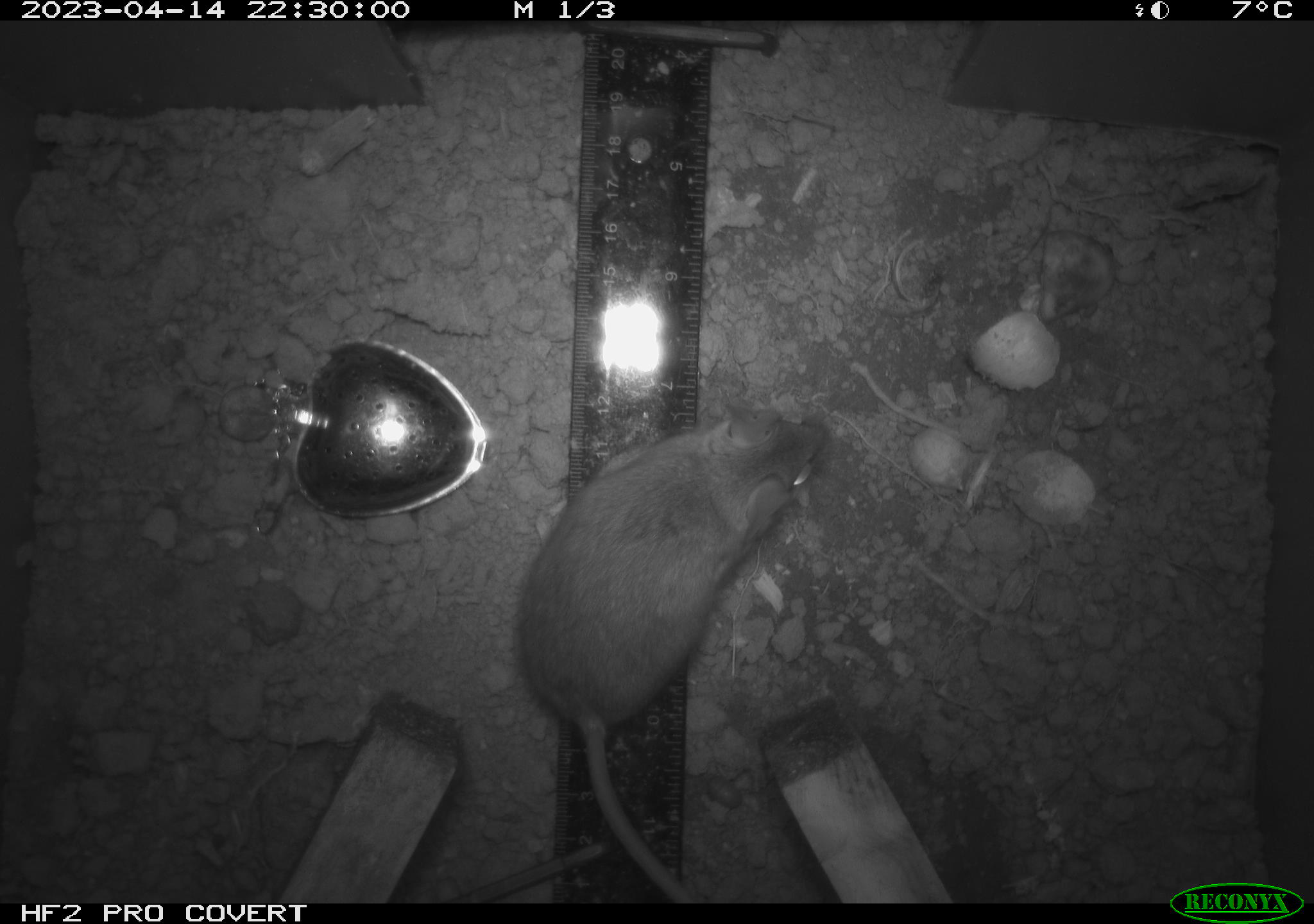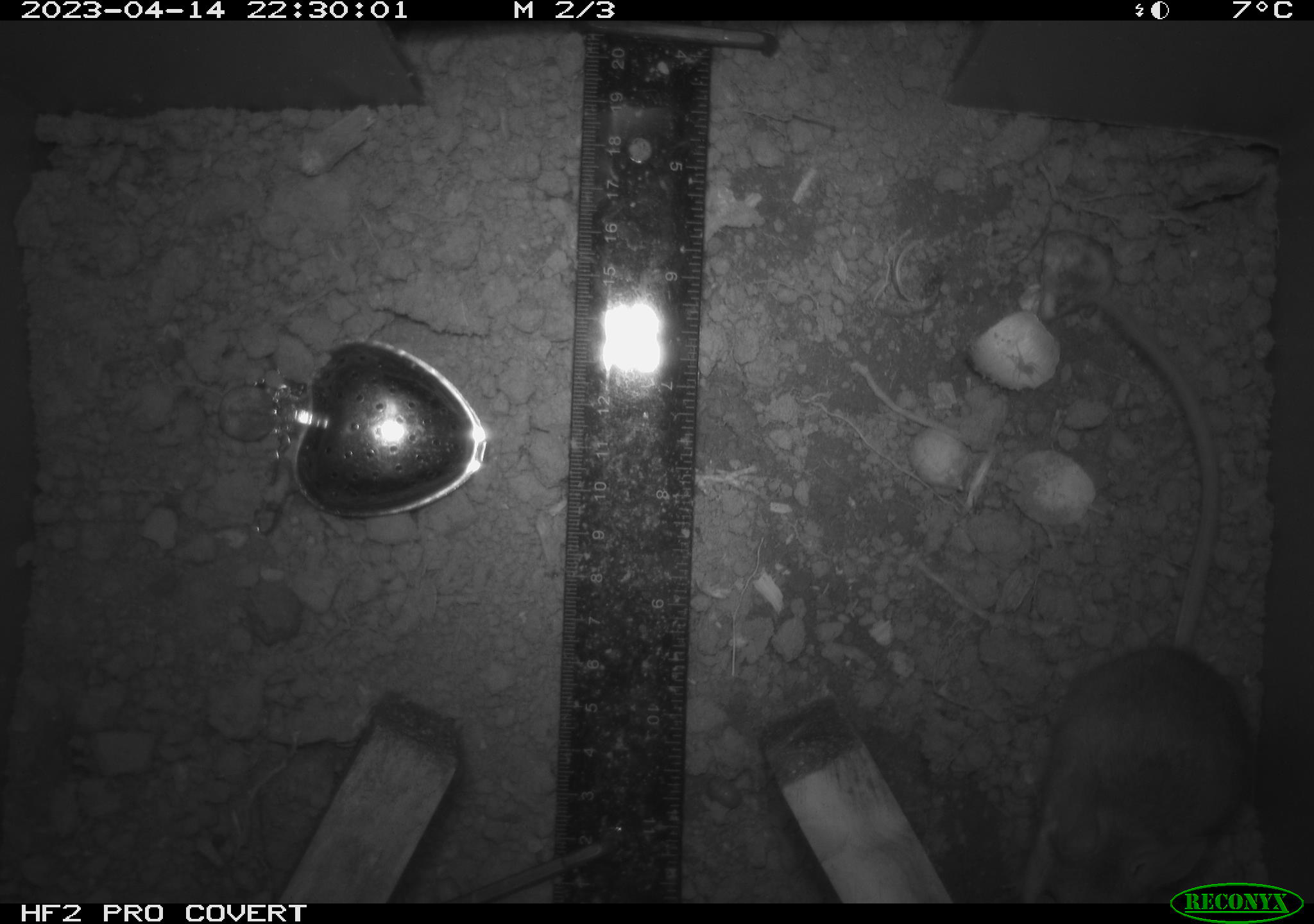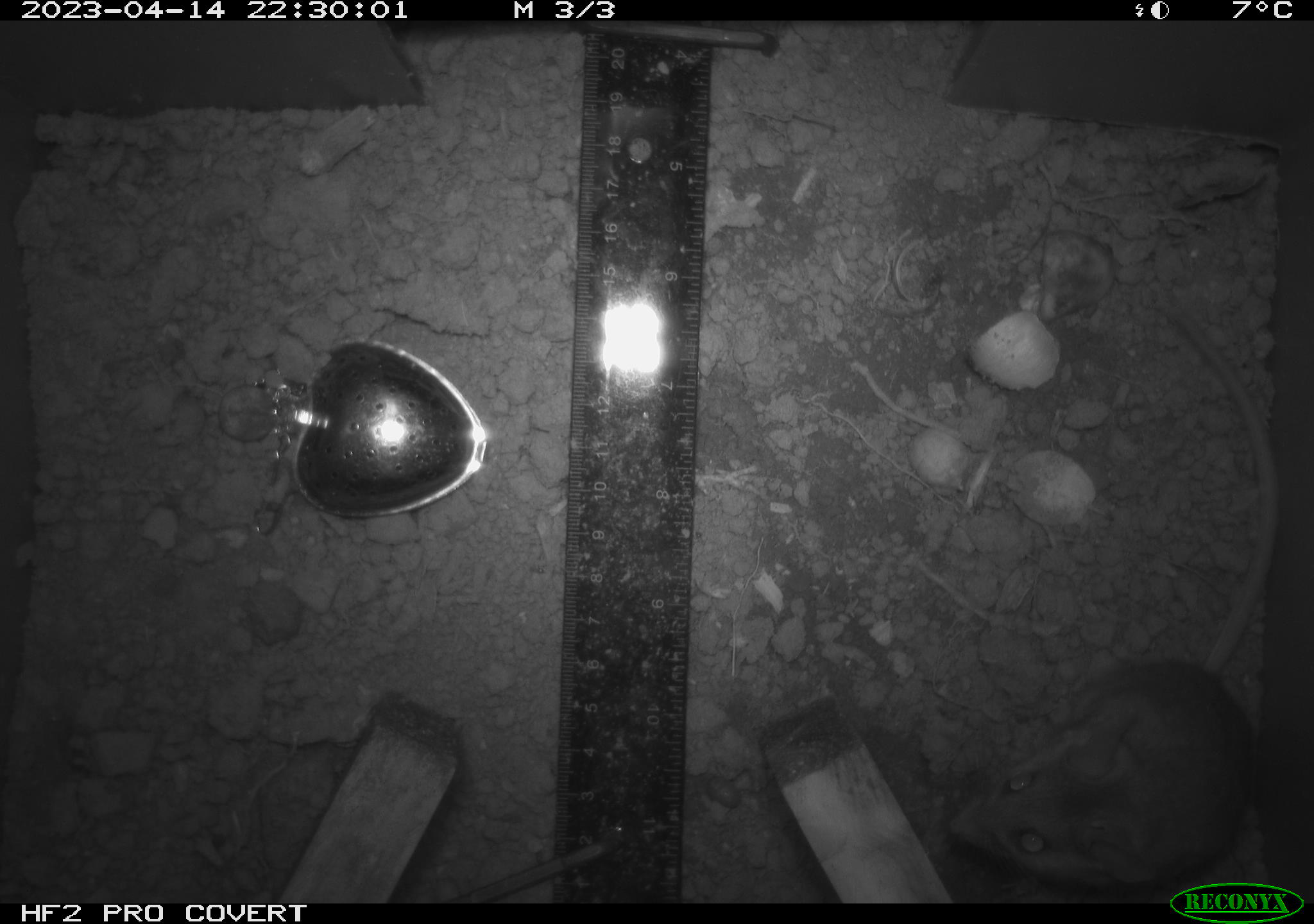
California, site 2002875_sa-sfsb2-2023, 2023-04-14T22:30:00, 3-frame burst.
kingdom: Animalia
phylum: Chordata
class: Mammalia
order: Rodentia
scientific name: Rodentia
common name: mouse species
Mouse species (Rodentia).